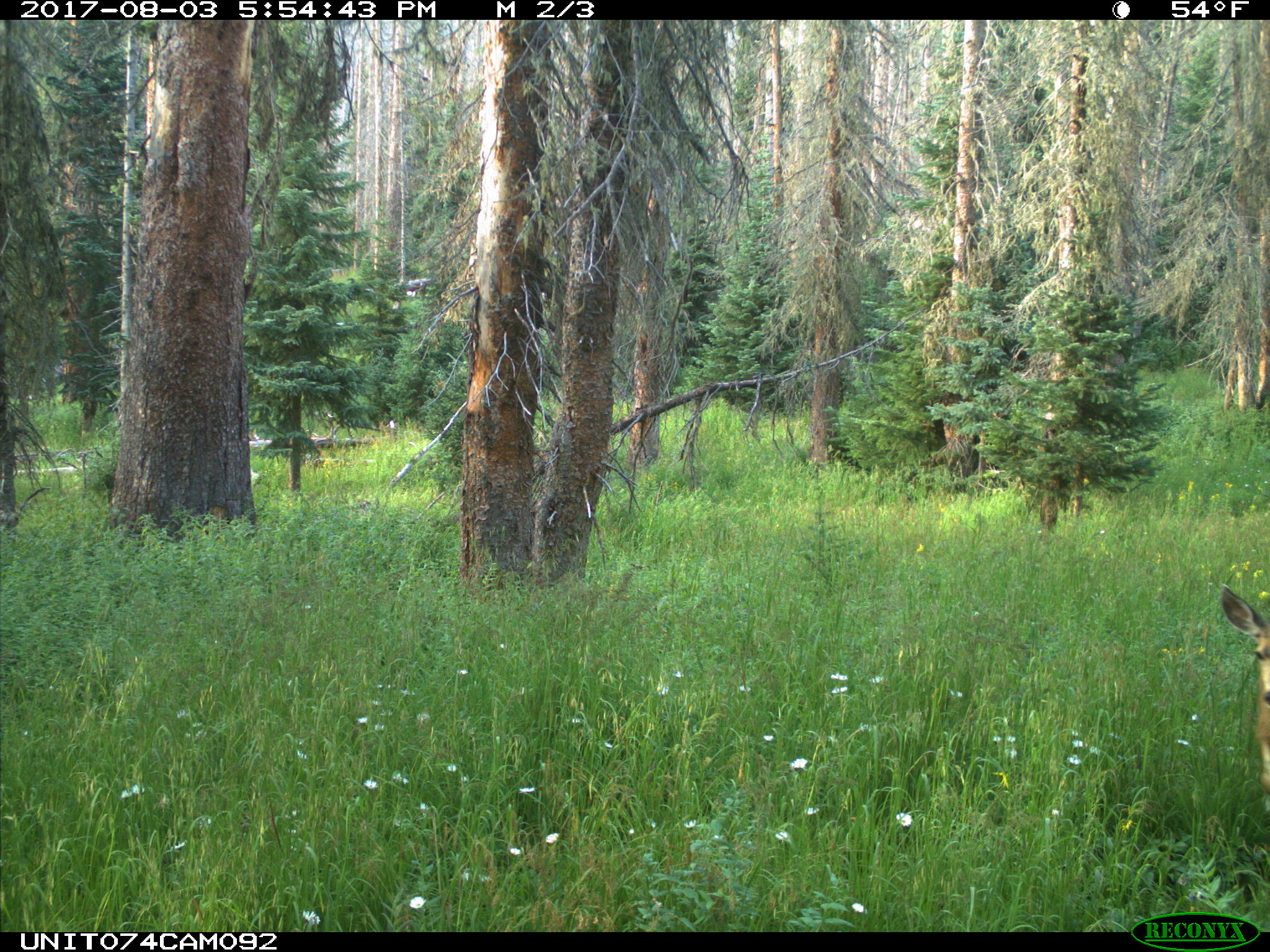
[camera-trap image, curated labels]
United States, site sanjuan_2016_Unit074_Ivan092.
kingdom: Animalia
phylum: Chordata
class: Mammalia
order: Artiodactyla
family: Cervidae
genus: Odocoileus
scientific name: Odocoileus hemionus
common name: mule deer